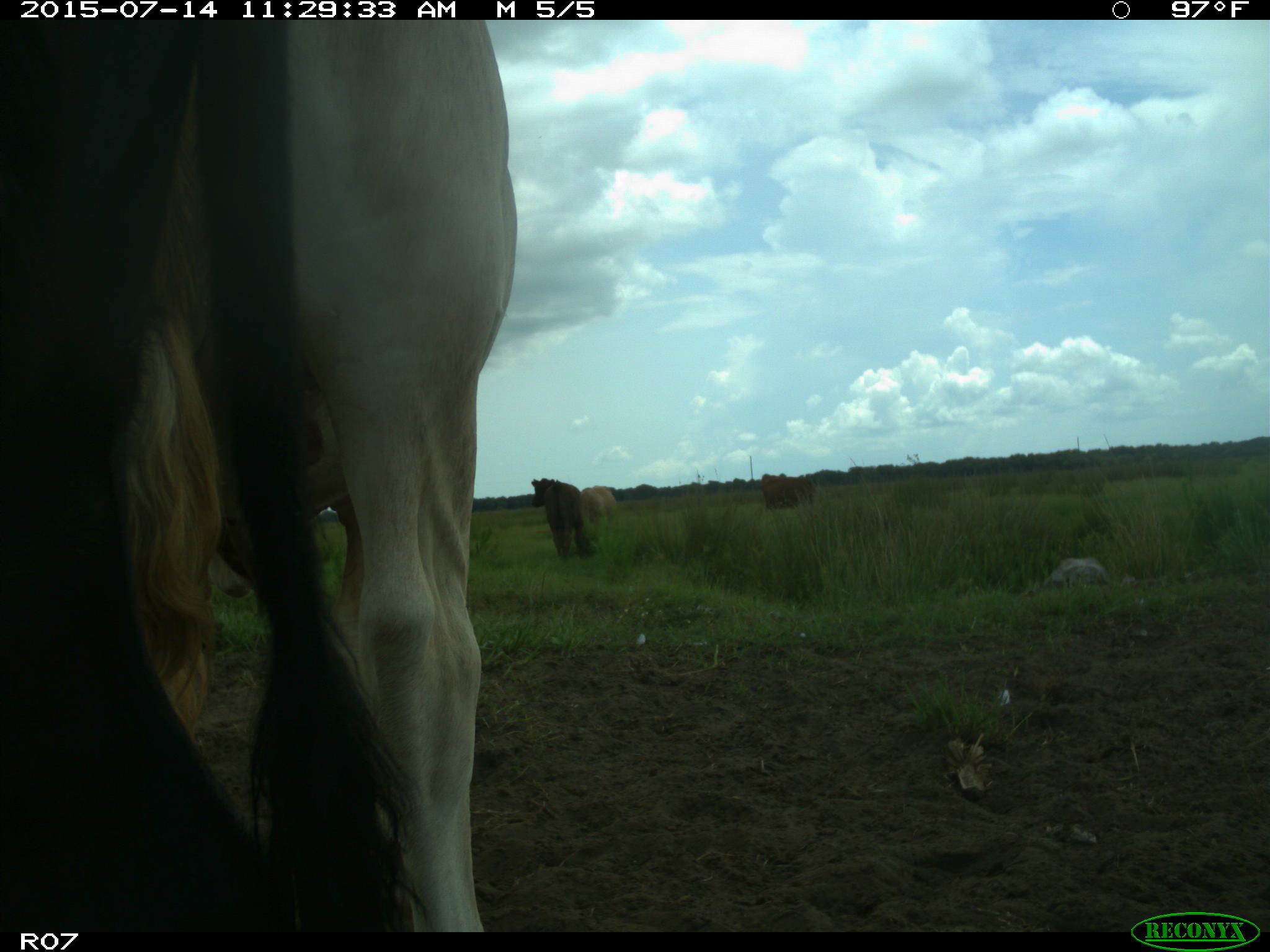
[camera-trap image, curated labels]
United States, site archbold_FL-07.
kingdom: Animalia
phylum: Chordata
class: Mammalia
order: Artiodactyla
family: Bovidae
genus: Bos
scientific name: Bos taurus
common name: domestic cow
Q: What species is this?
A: Bos taurus (domestic cow).